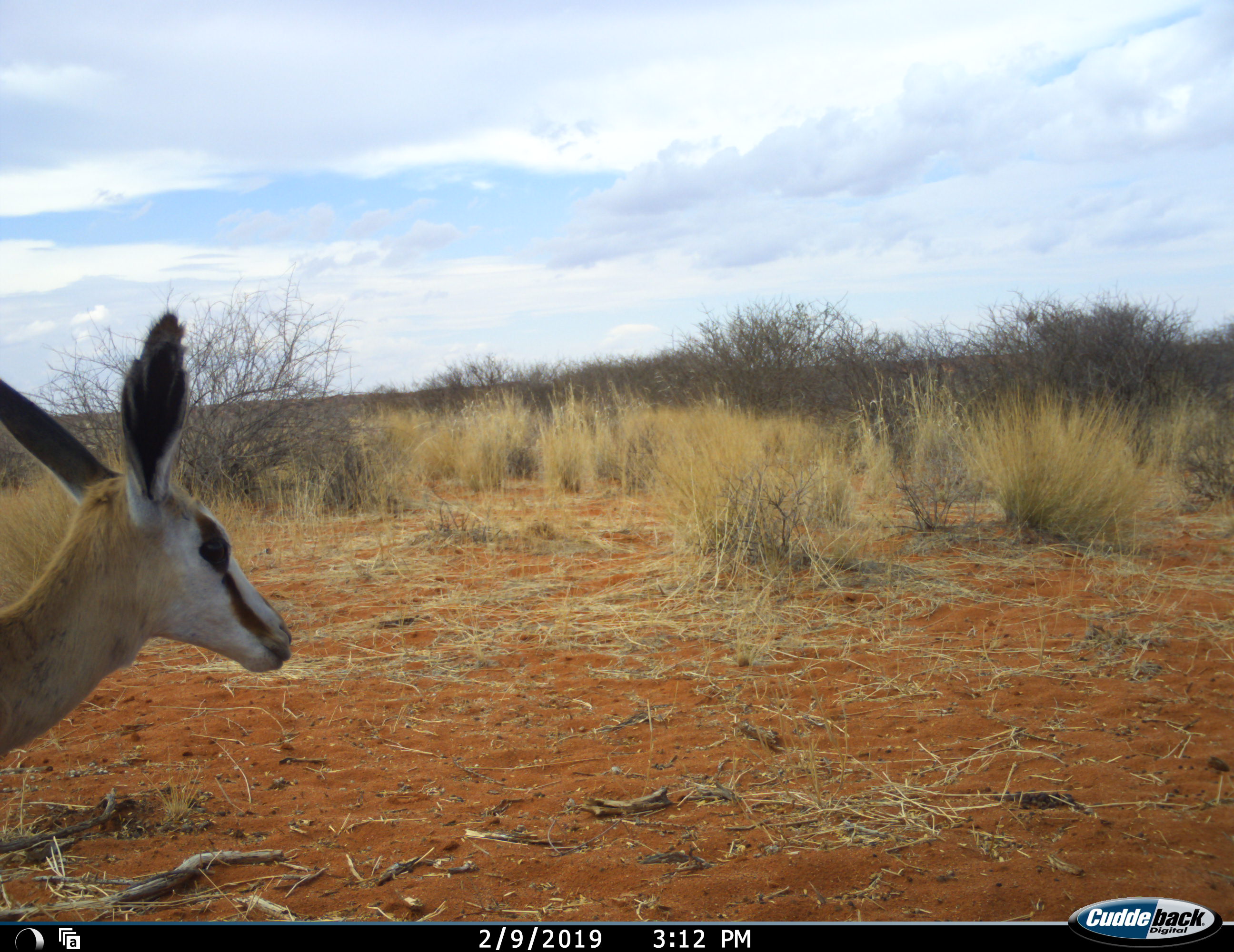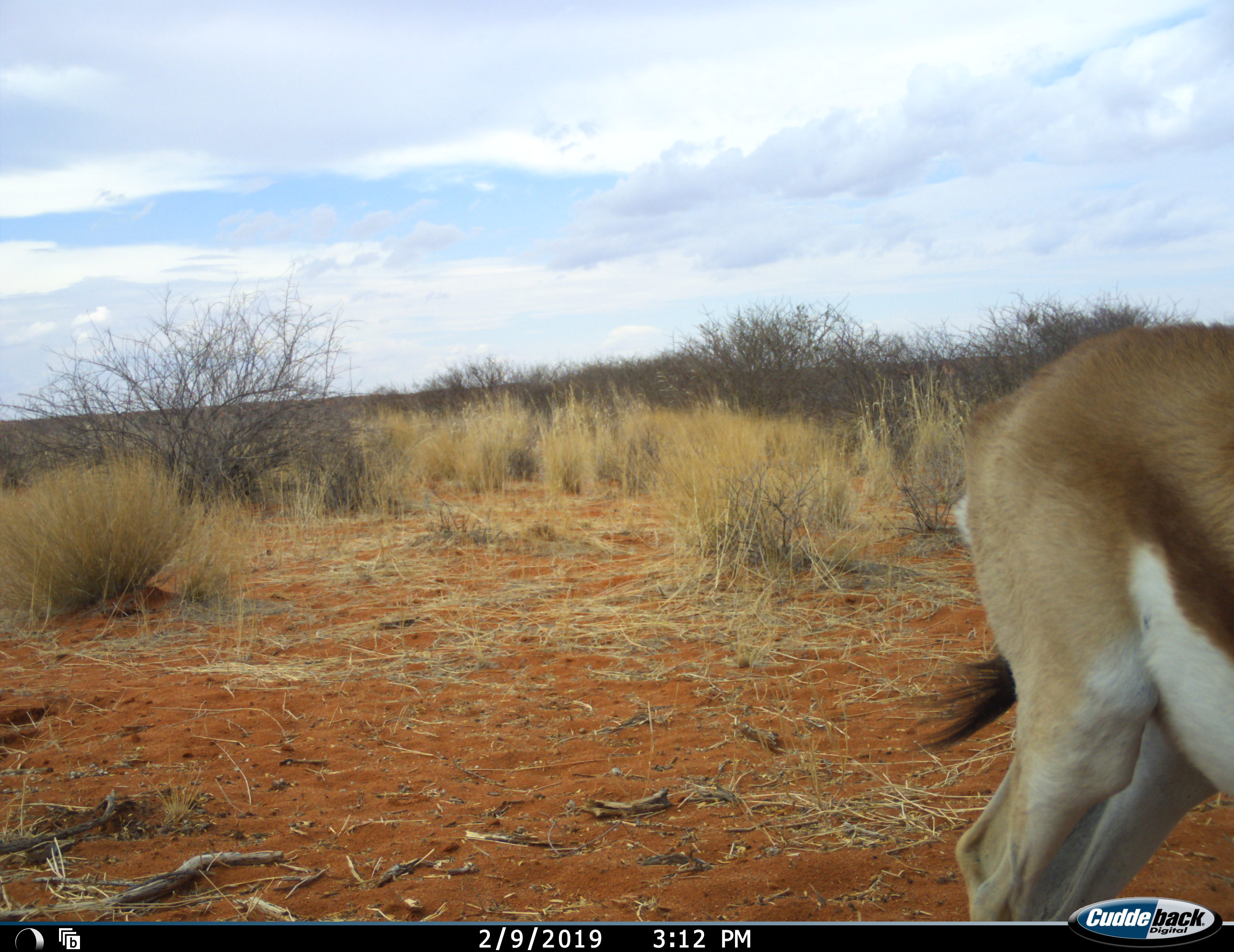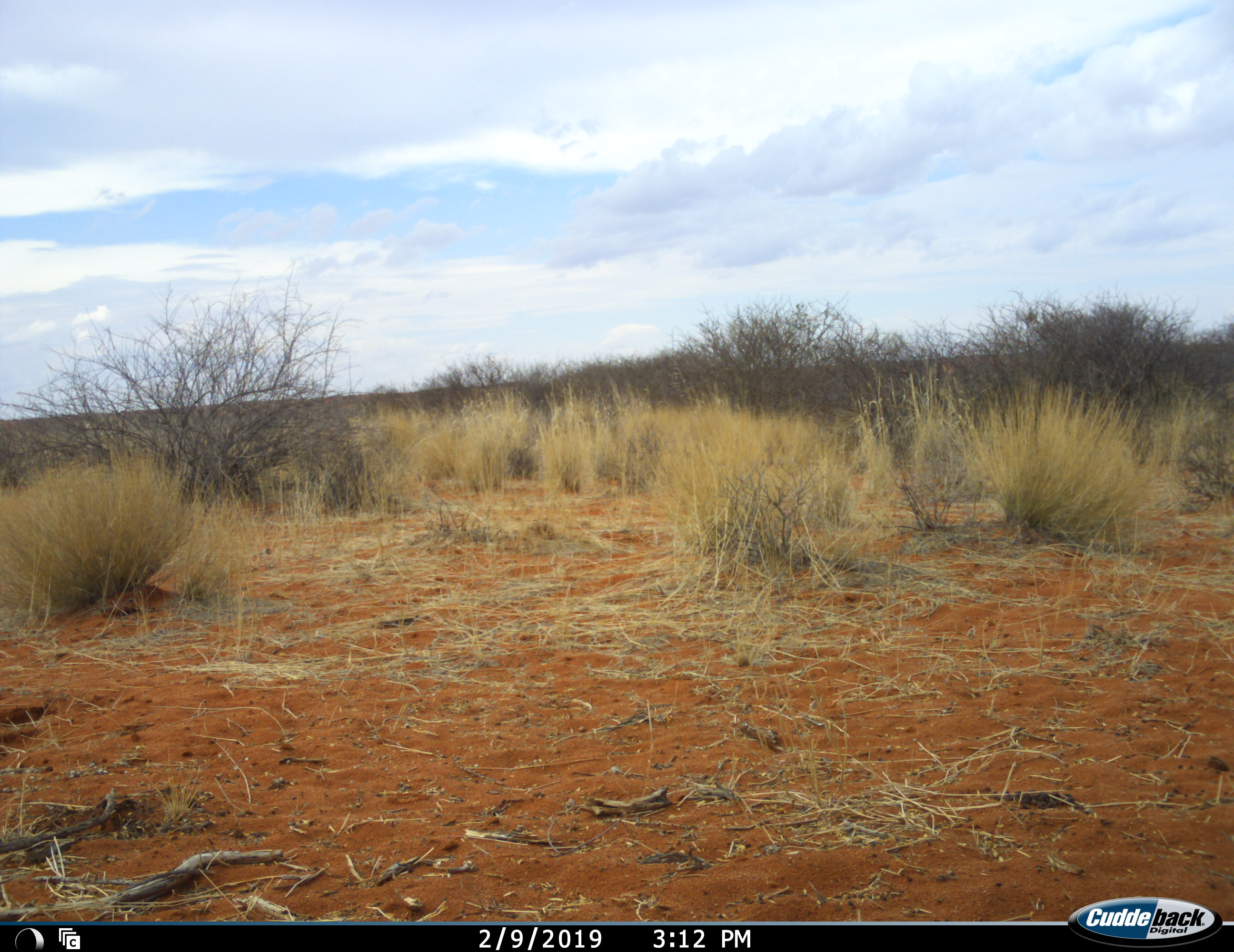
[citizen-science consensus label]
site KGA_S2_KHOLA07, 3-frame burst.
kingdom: Animalia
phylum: Chordata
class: Mammalia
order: Artiodactyla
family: Bovidae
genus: Antidorcas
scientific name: Antidorcas marsupialis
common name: springbok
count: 1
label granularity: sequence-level